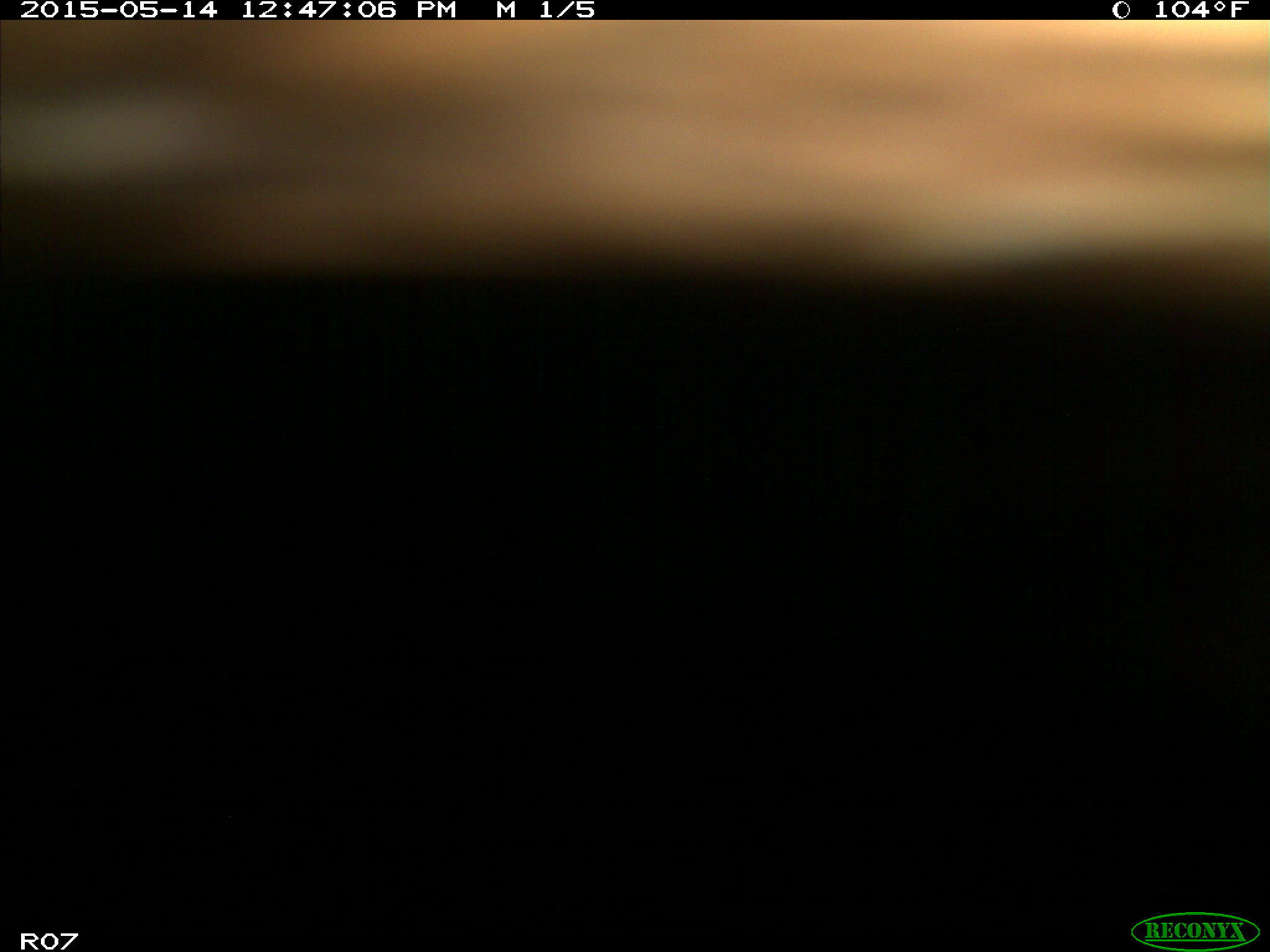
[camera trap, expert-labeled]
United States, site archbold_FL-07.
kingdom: Animalia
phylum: Chordata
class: Mammalia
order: Artiodactyla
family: Bovidae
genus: Bos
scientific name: Bos taurus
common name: domestic cow